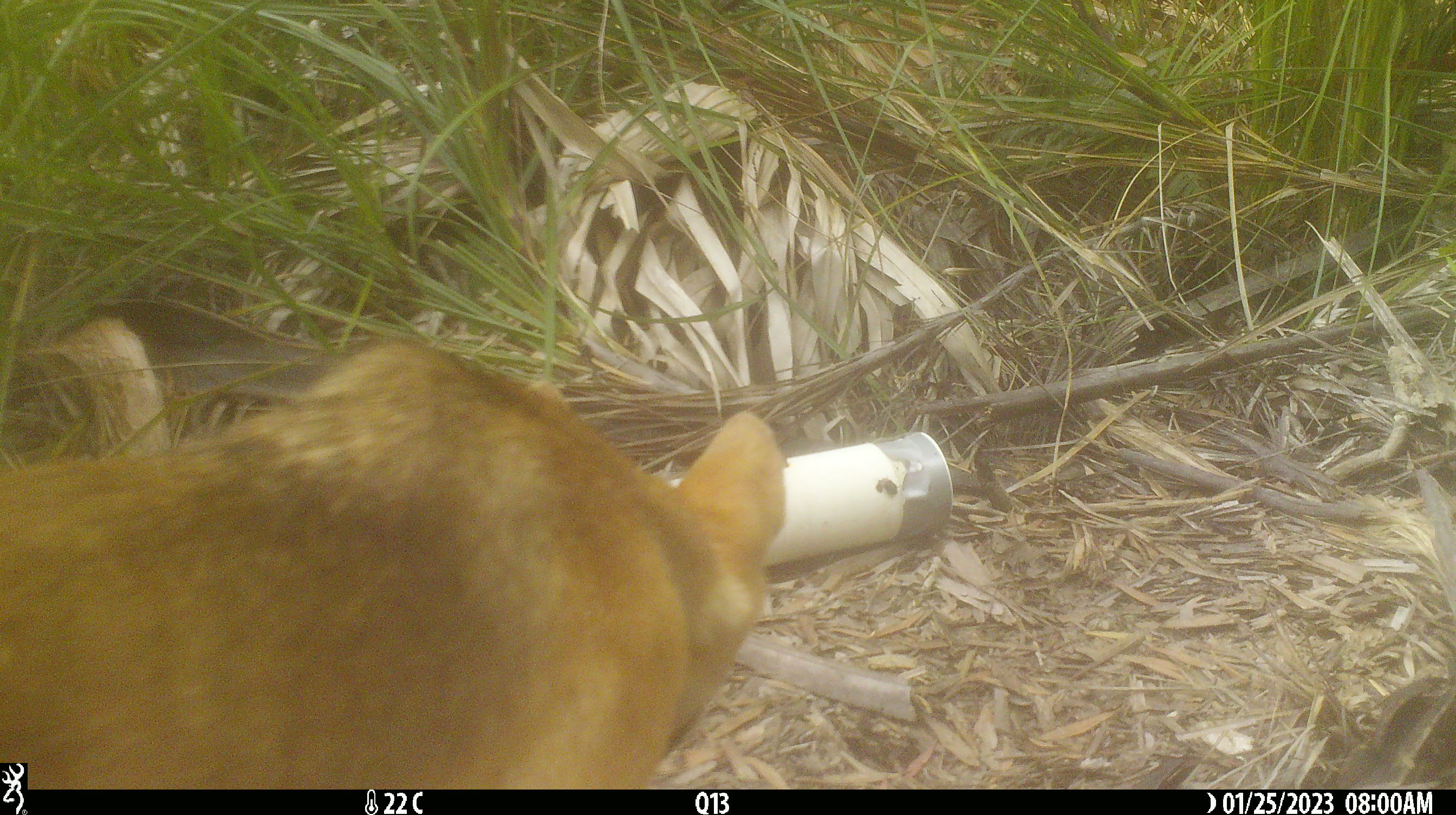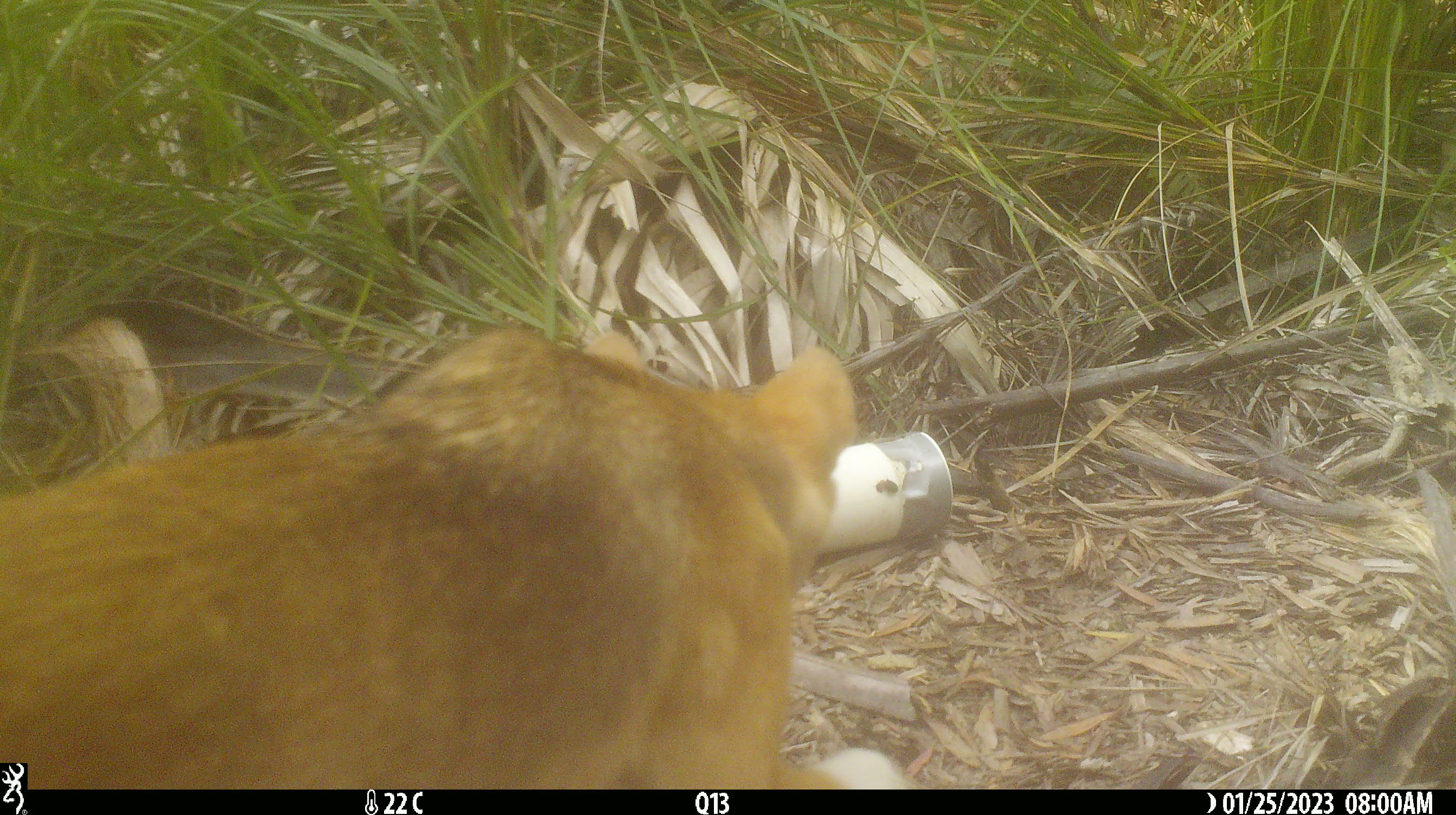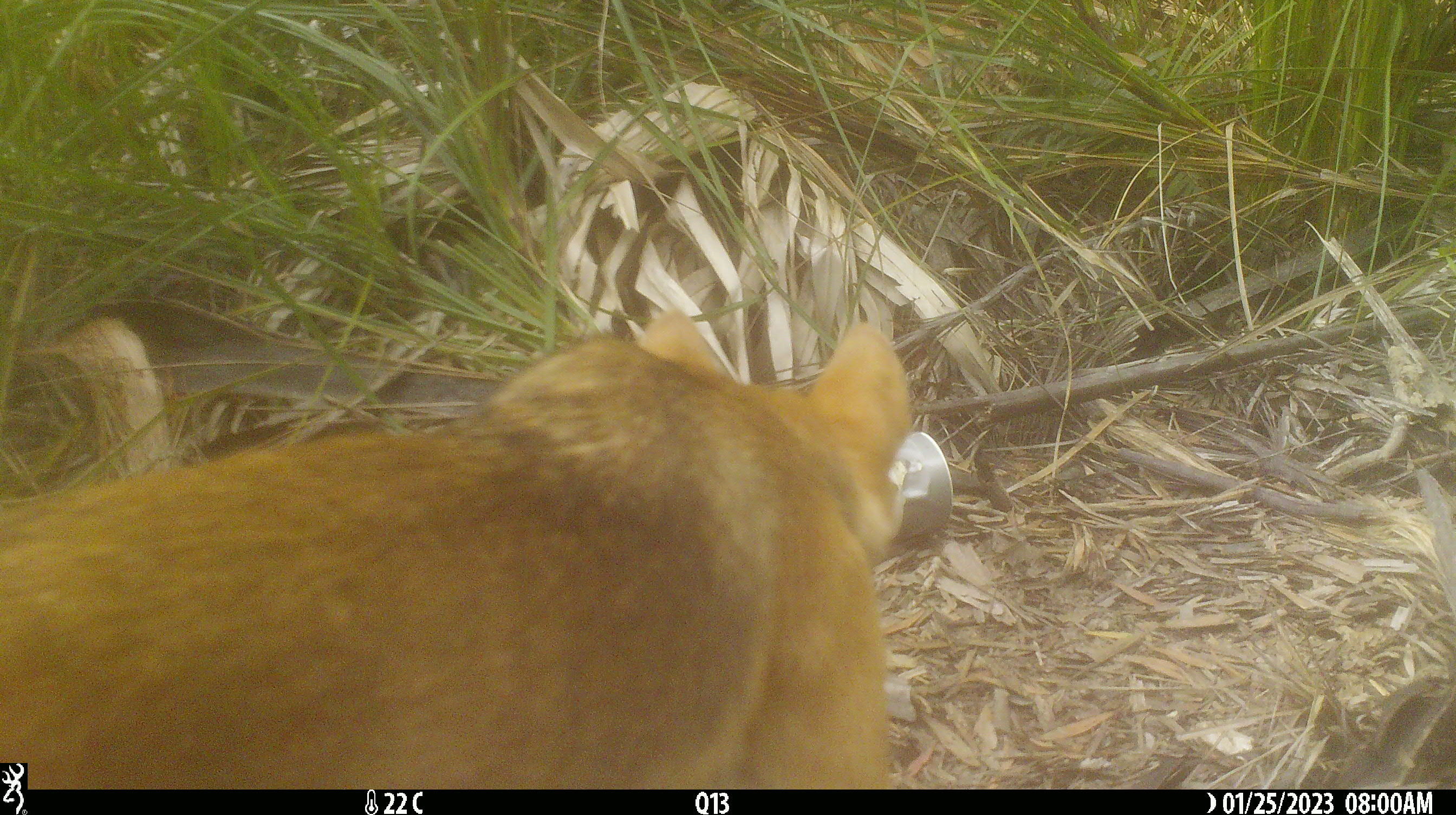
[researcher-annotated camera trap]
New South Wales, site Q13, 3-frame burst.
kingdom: Animalia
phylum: Chordata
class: Mammalia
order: Carnivora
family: Canidae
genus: Canis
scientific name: Canis familiaris dingo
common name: dingo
Dingo (Canis familiaris dingo).